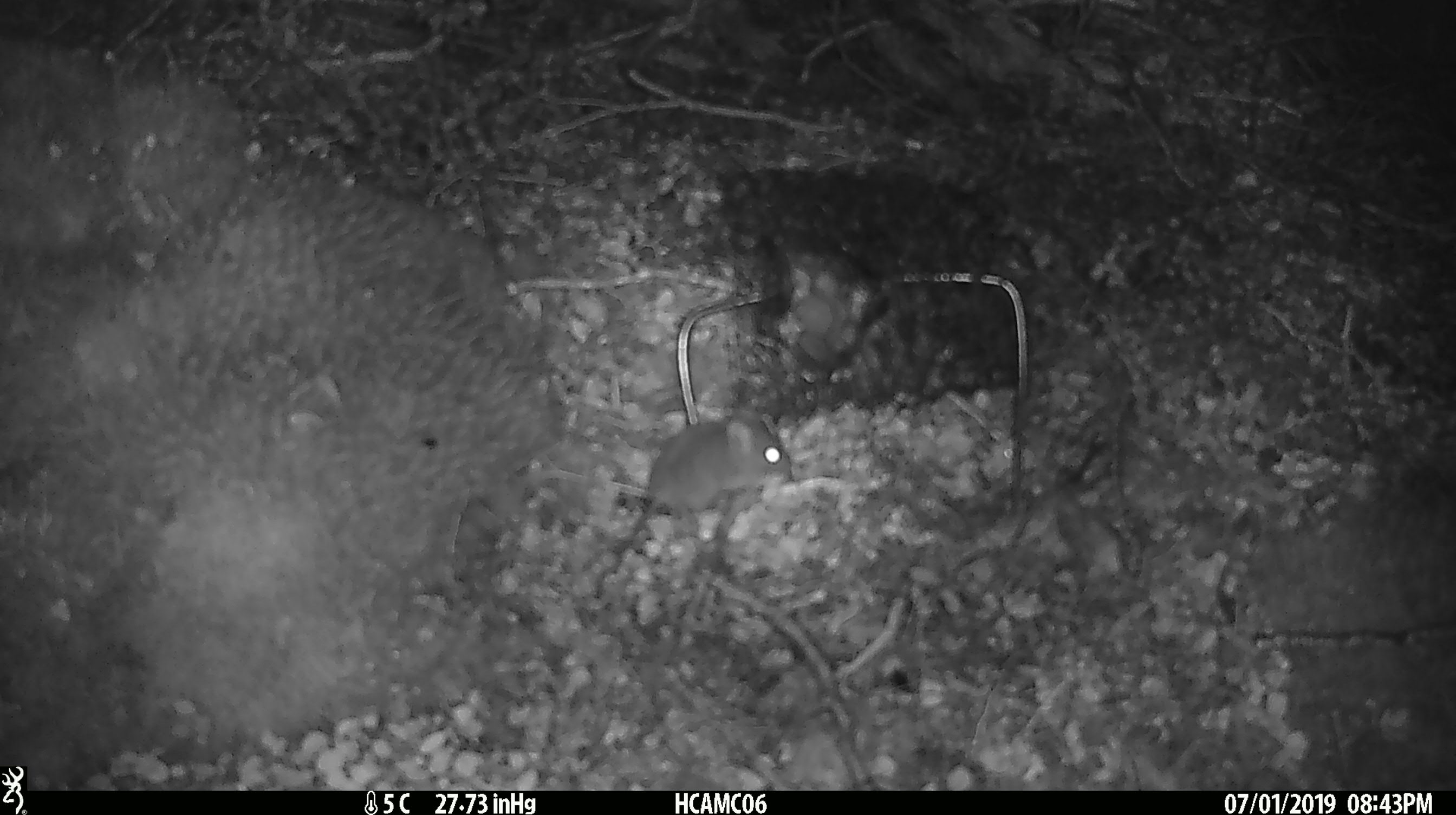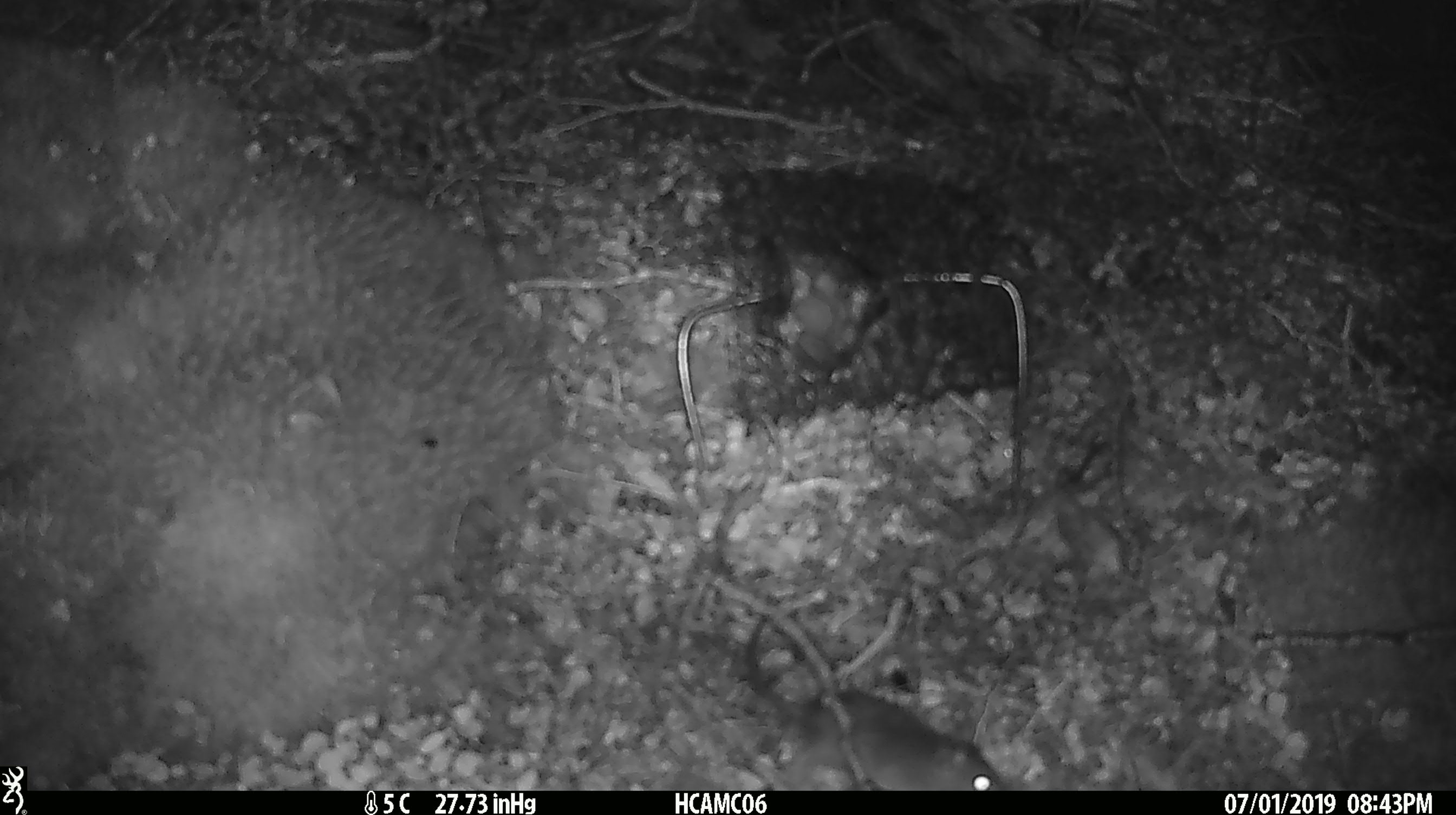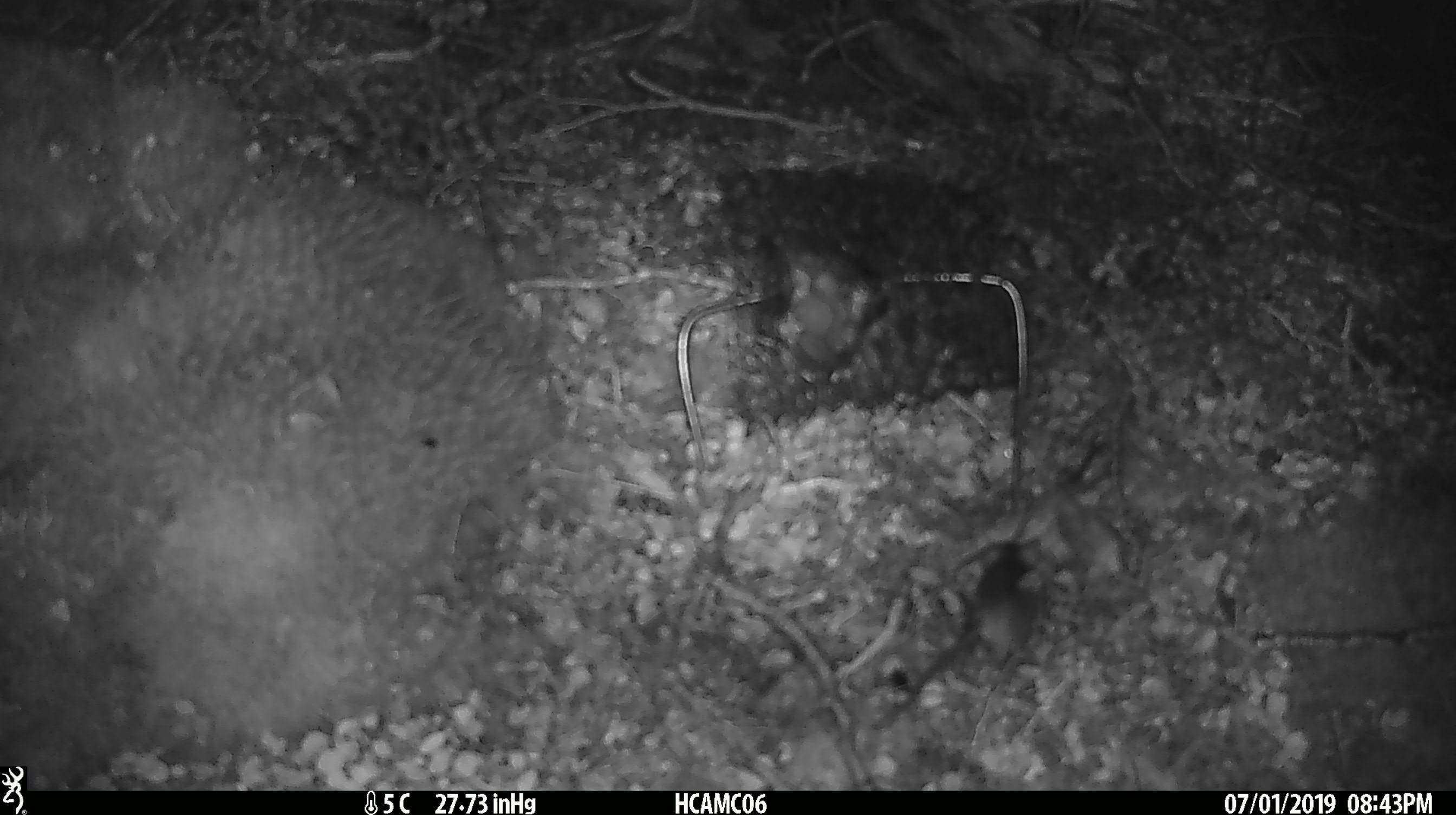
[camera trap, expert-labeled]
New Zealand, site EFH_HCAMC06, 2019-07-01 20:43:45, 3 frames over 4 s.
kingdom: Animalia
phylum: Chordata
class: Mammalia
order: Rodentia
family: Muridae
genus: Mus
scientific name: Mus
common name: mouse